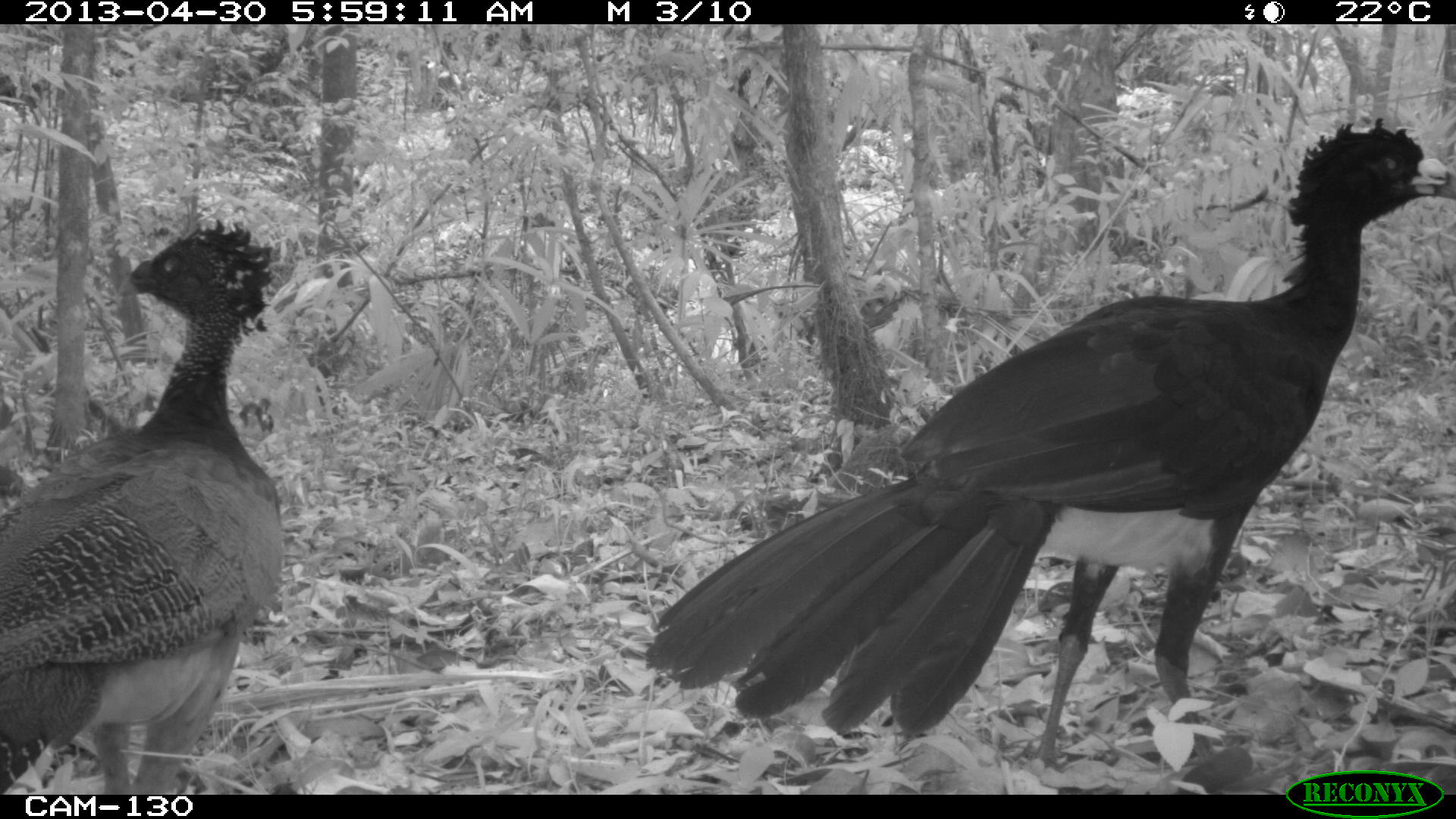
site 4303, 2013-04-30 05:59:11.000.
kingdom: Animalia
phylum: Chordata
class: Aves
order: Galliformes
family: Cracidae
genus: Crax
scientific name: Crax rubra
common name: great curassow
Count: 2.